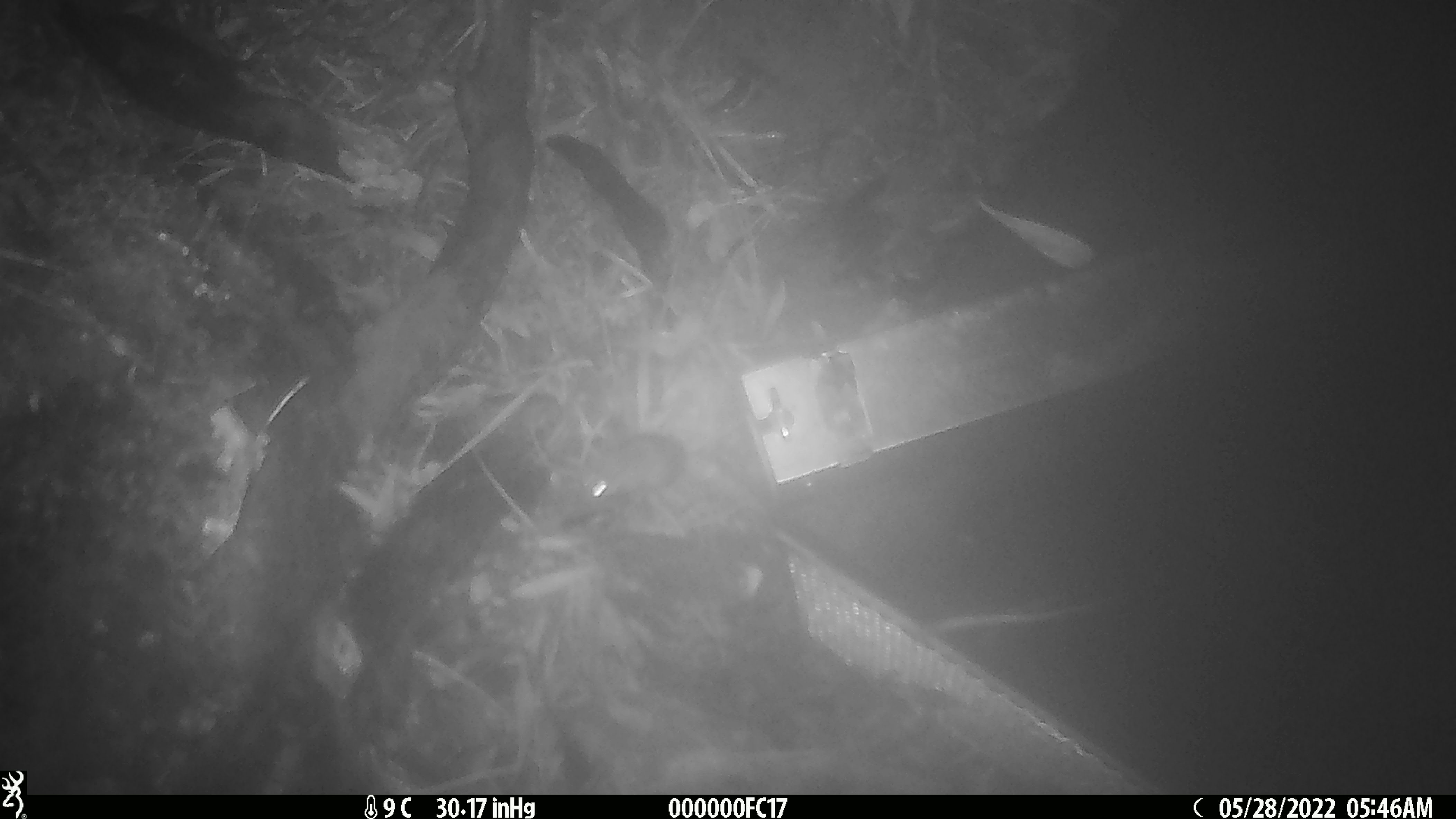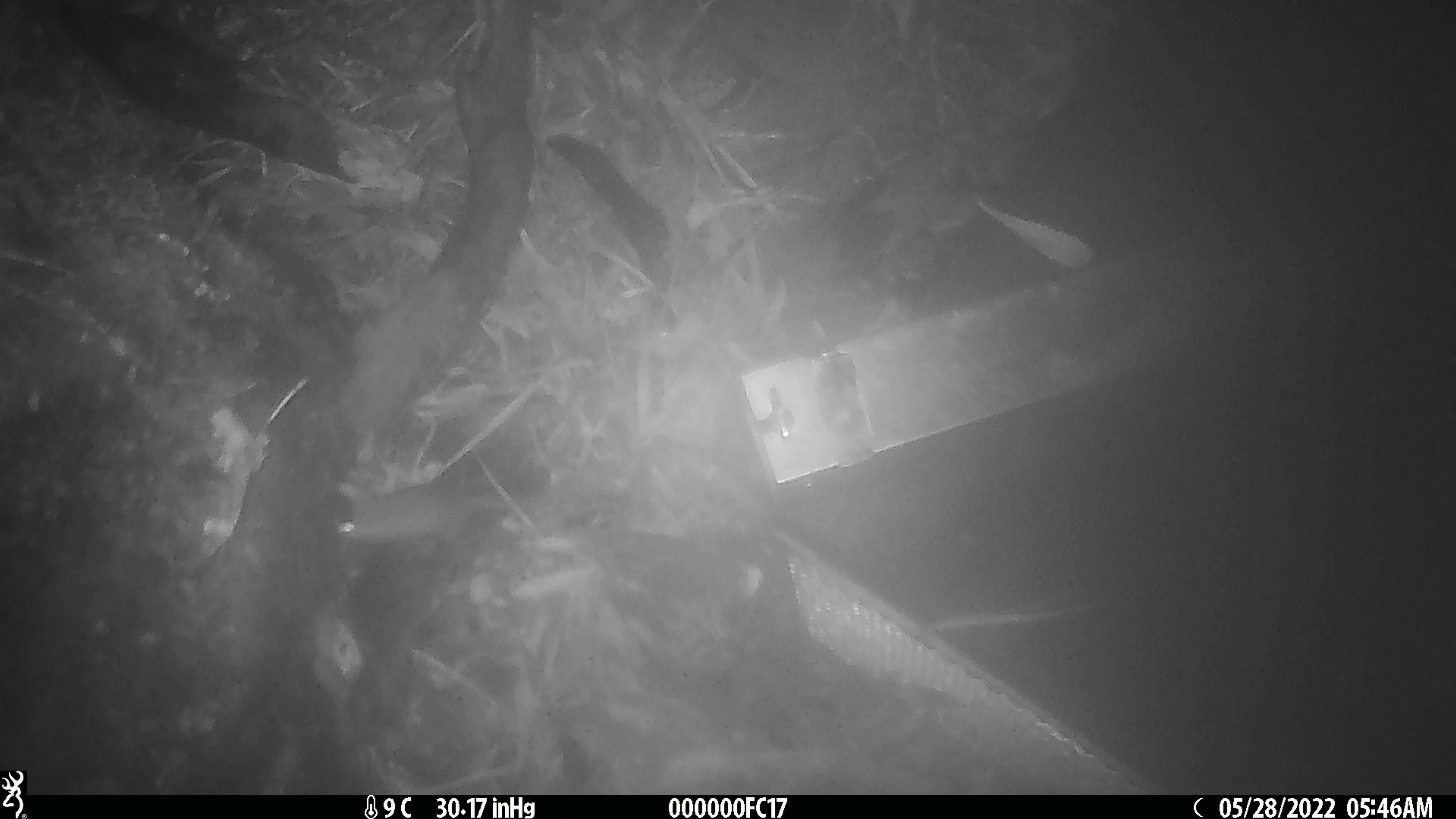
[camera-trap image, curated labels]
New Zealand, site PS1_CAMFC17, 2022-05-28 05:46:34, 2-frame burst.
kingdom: Animalia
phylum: Chordata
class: Mammalia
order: Rodentia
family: Muridae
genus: Mus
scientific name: Mus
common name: mouse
Mouse (Mus).